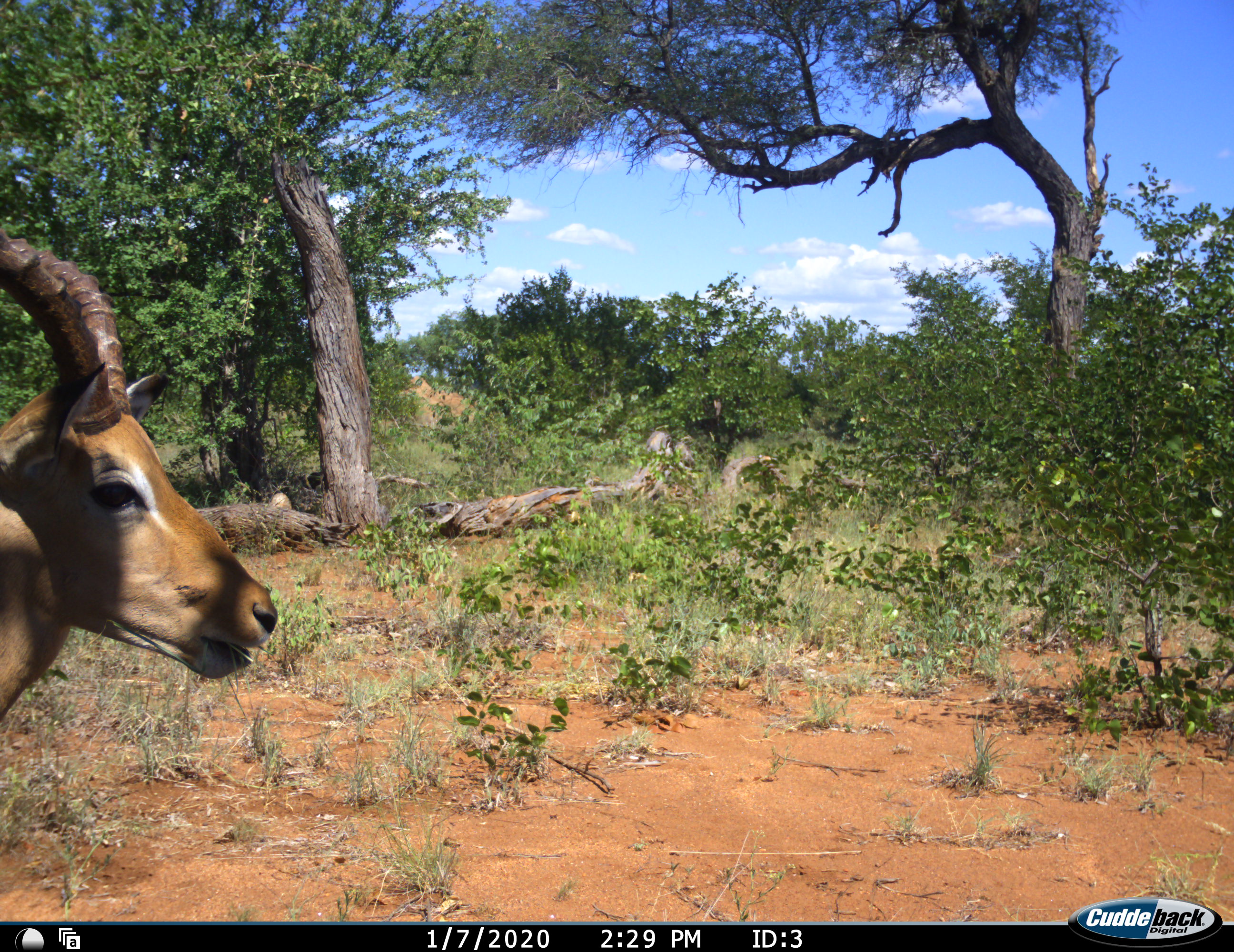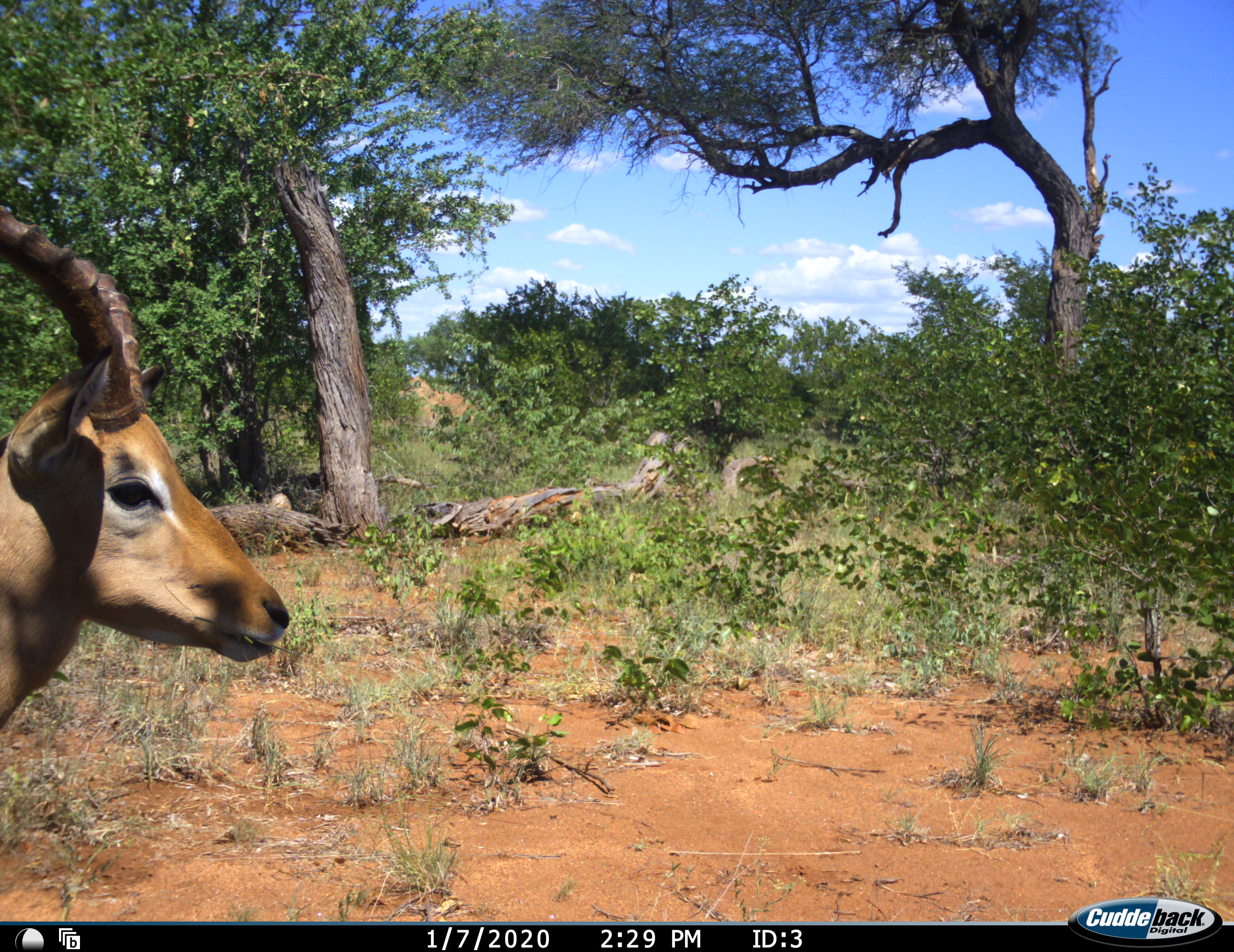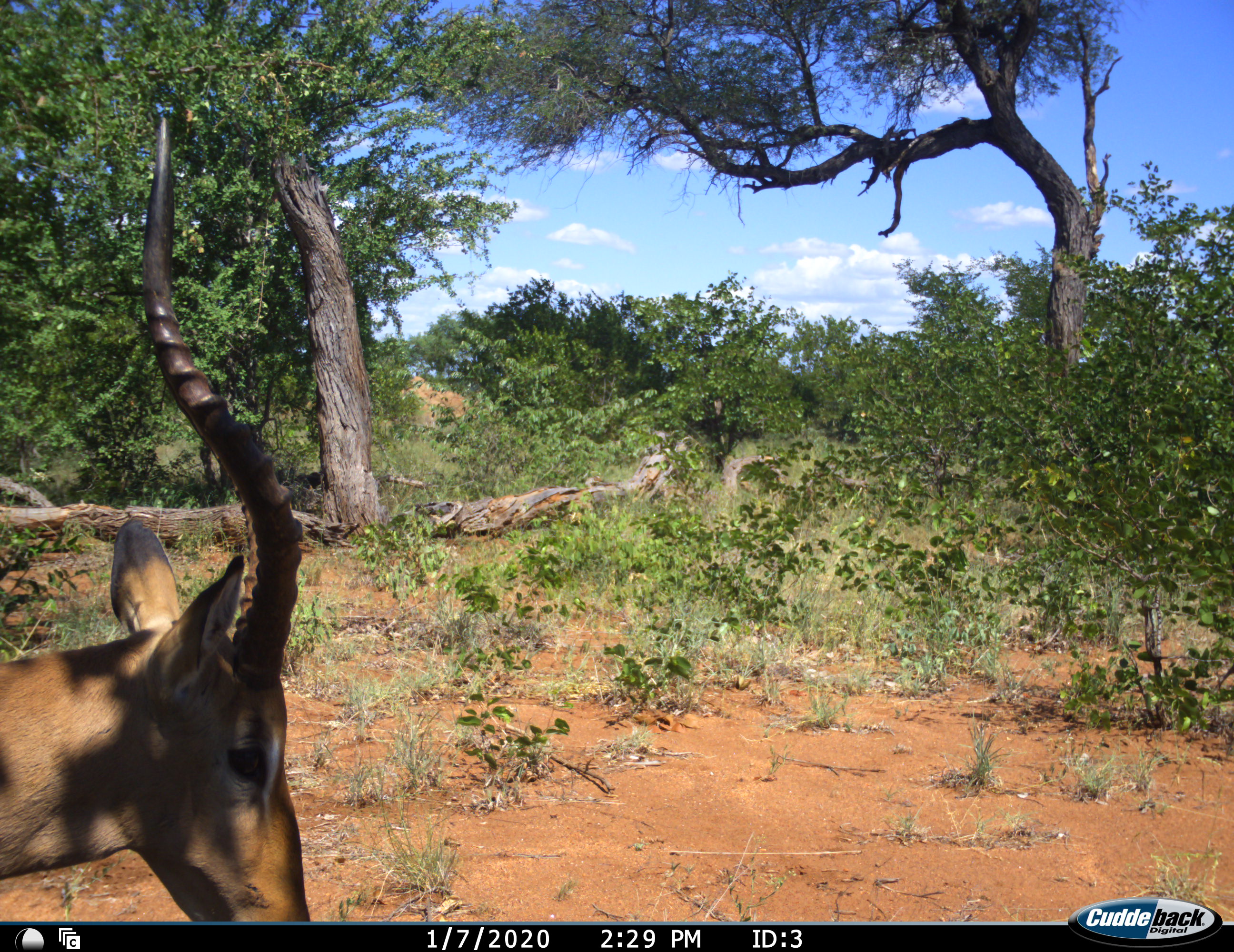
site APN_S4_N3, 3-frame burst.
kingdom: Animalia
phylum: Chordata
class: Mammalia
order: Artiodactyla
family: Bovidae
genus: Aepyceros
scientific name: Aepyceros melampus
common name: impala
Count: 1.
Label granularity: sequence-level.